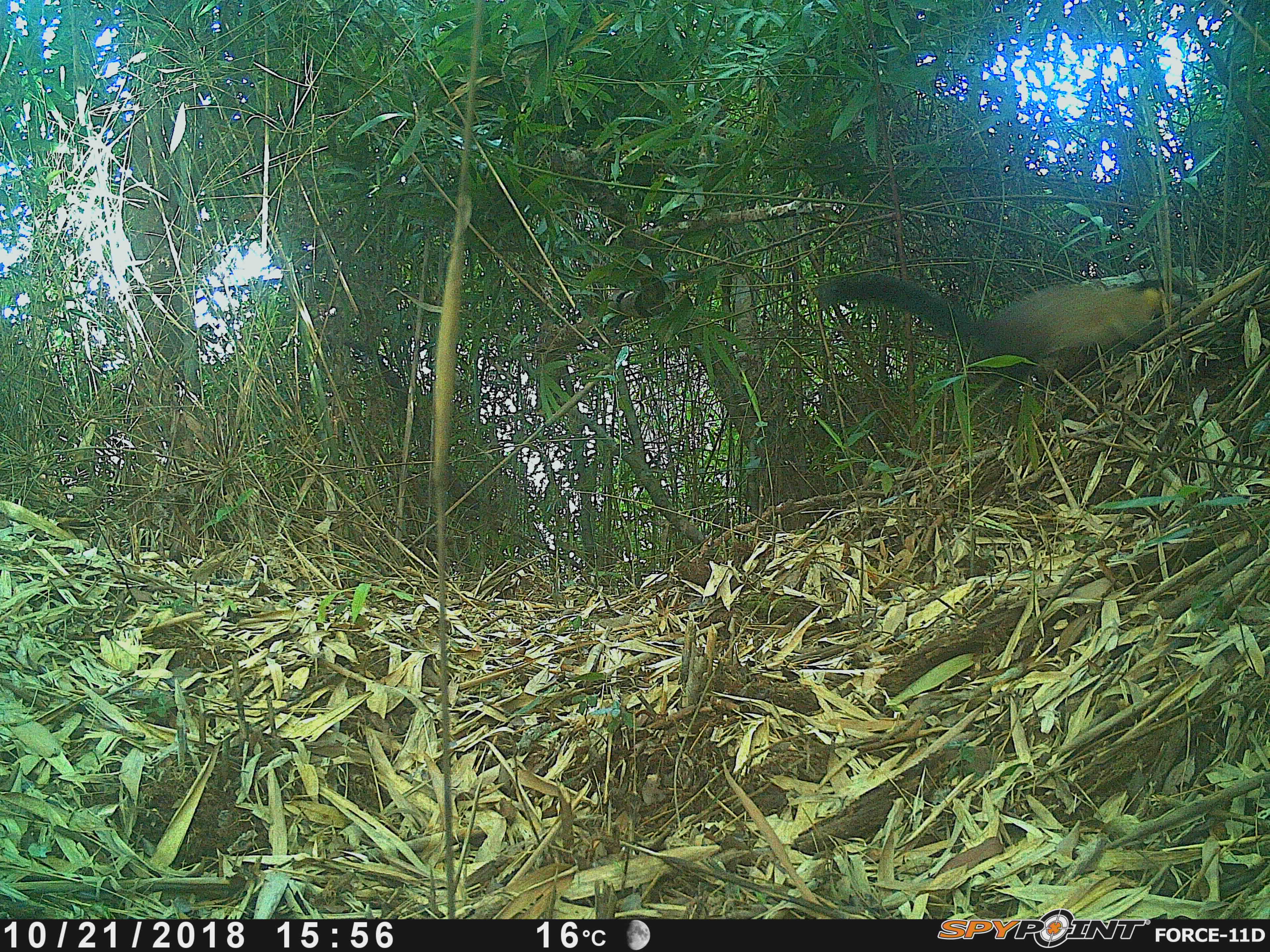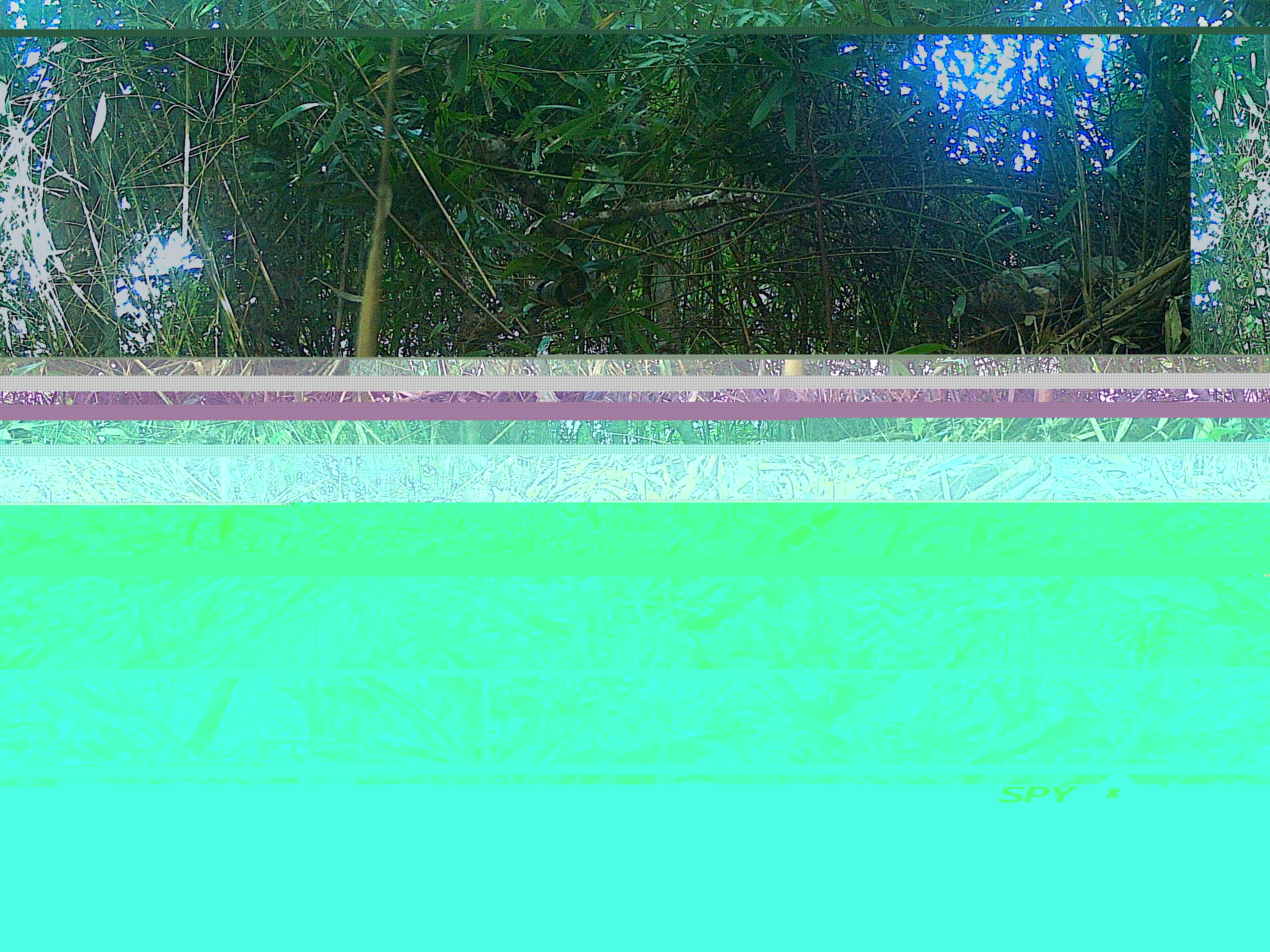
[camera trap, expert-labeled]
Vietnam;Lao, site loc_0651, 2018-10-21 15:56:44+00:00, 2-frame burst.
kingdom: Animalia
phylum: Chordata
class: Mammalia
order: Carnivora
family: Mustelidae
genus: Martes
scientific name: Martes flavigula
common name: yellow-throated marten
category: yellow throated marten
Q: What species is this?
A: Yellow throated marten (yellow-throated marten) (Martes flavigula).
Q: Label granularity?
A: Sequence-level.